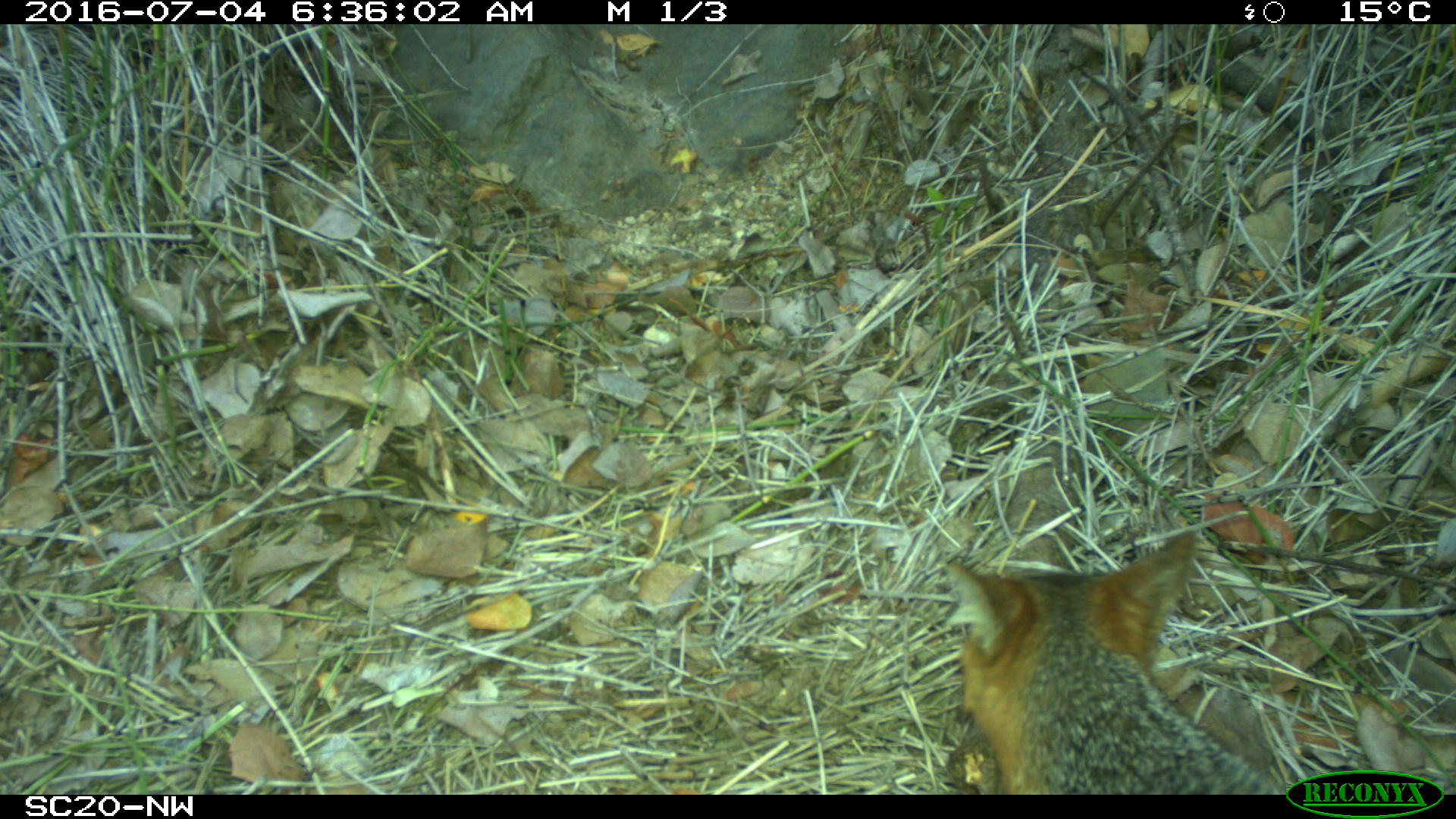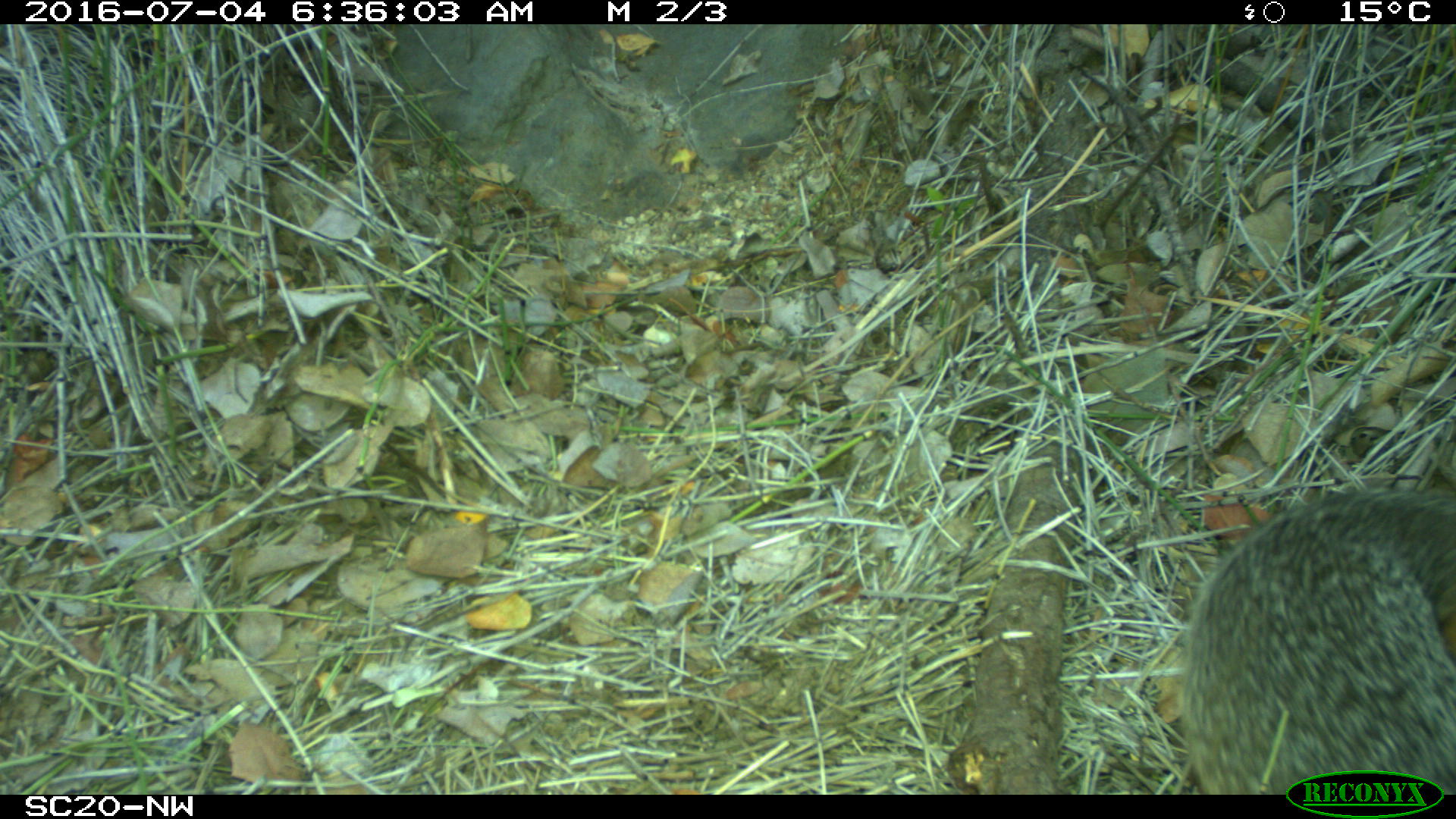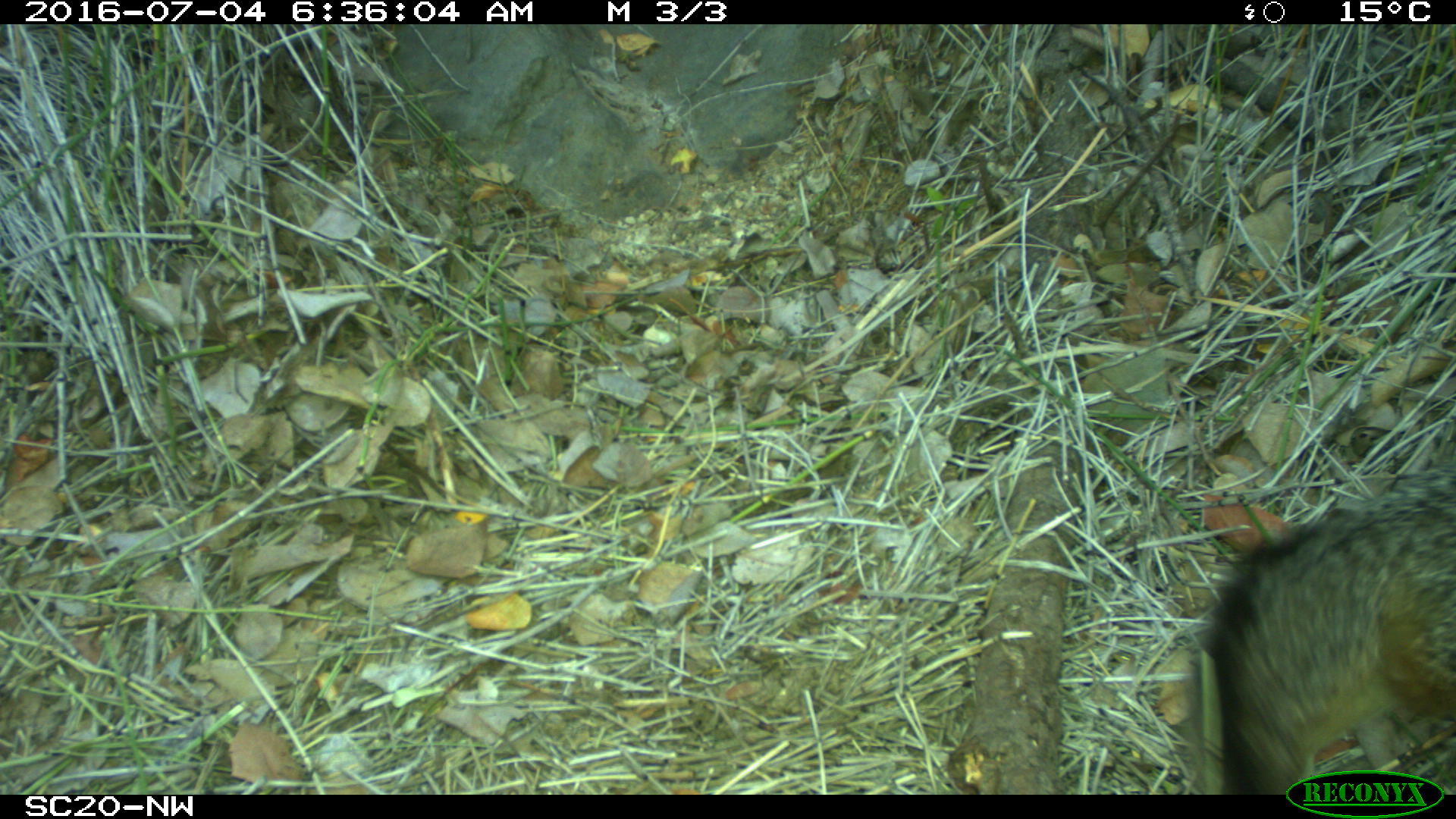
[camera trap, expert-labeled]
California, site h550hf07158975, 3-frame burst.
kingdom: Animalia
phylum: Chordata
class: Mammalia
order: Carnivora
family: Canidae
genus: Urocyon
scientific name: Urocyon littoralis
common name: island fox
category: fox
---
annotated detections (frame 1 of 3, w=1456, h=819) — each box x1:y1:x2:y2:
fox: 945:530:1455:796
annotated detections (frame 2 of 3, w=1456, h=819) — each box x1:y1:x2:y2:
fox: 1183:485:1454:794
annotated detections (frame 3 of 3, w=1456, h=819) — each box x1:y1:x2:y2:
fox: 1207:461:1455:792